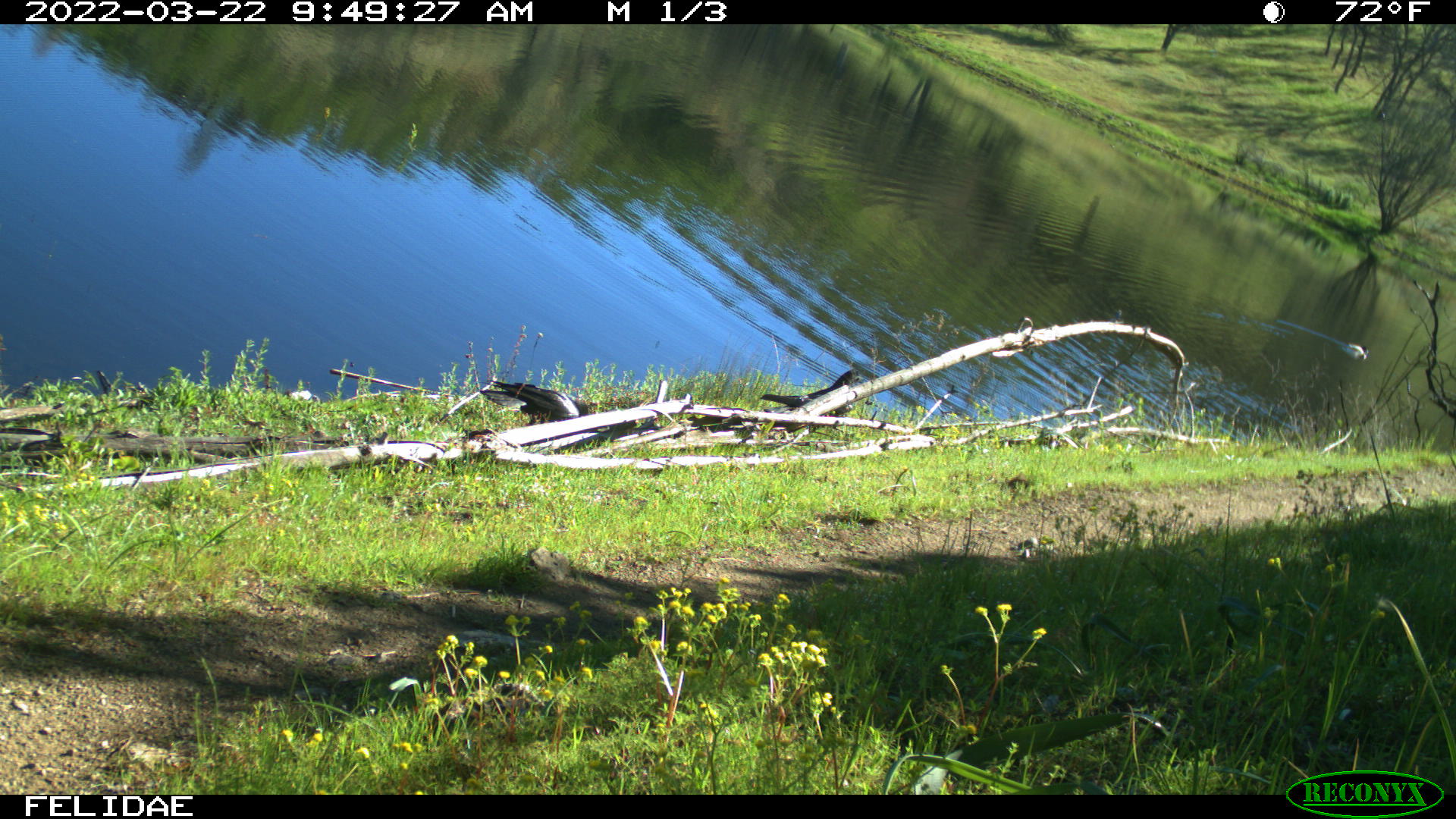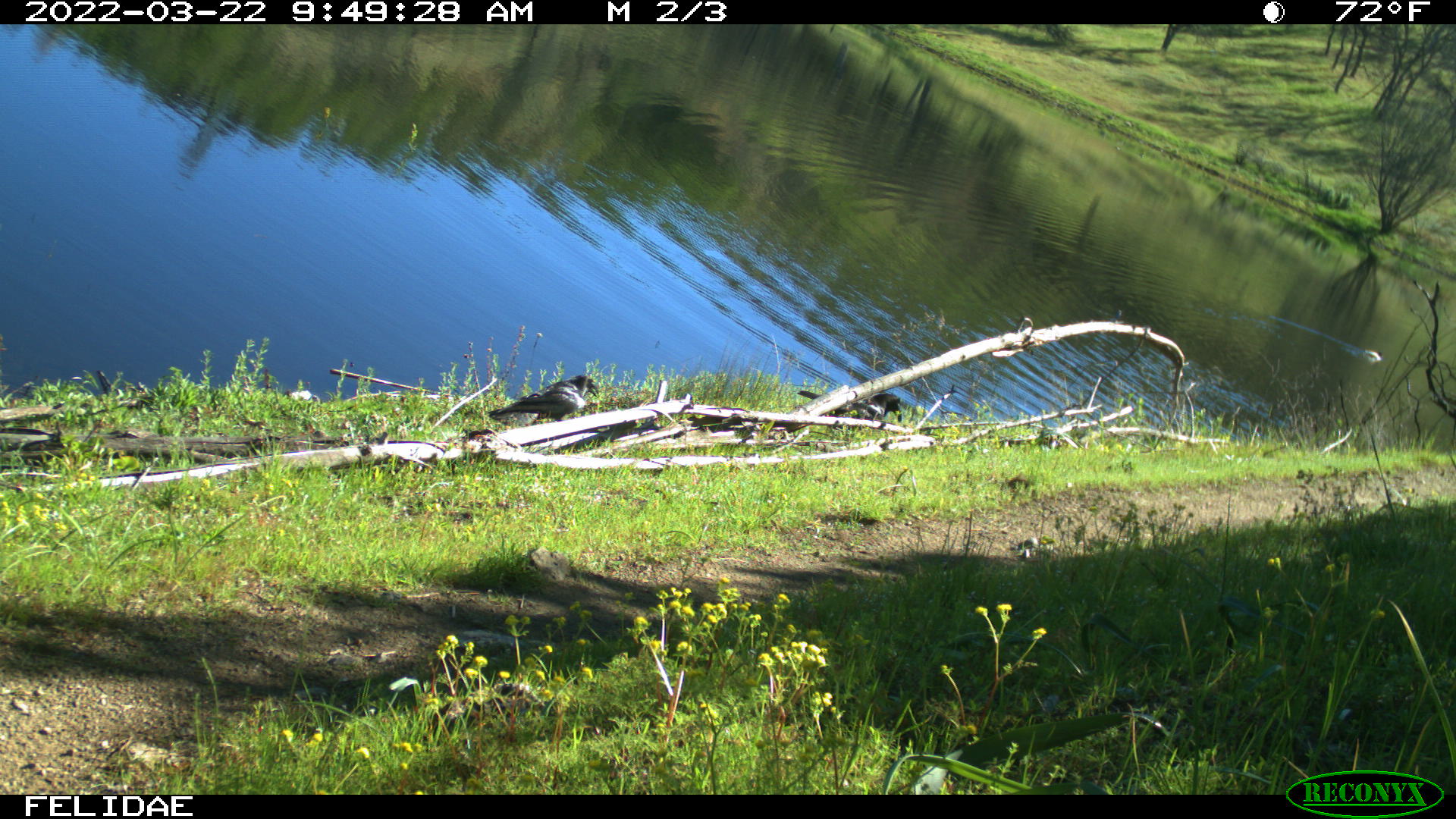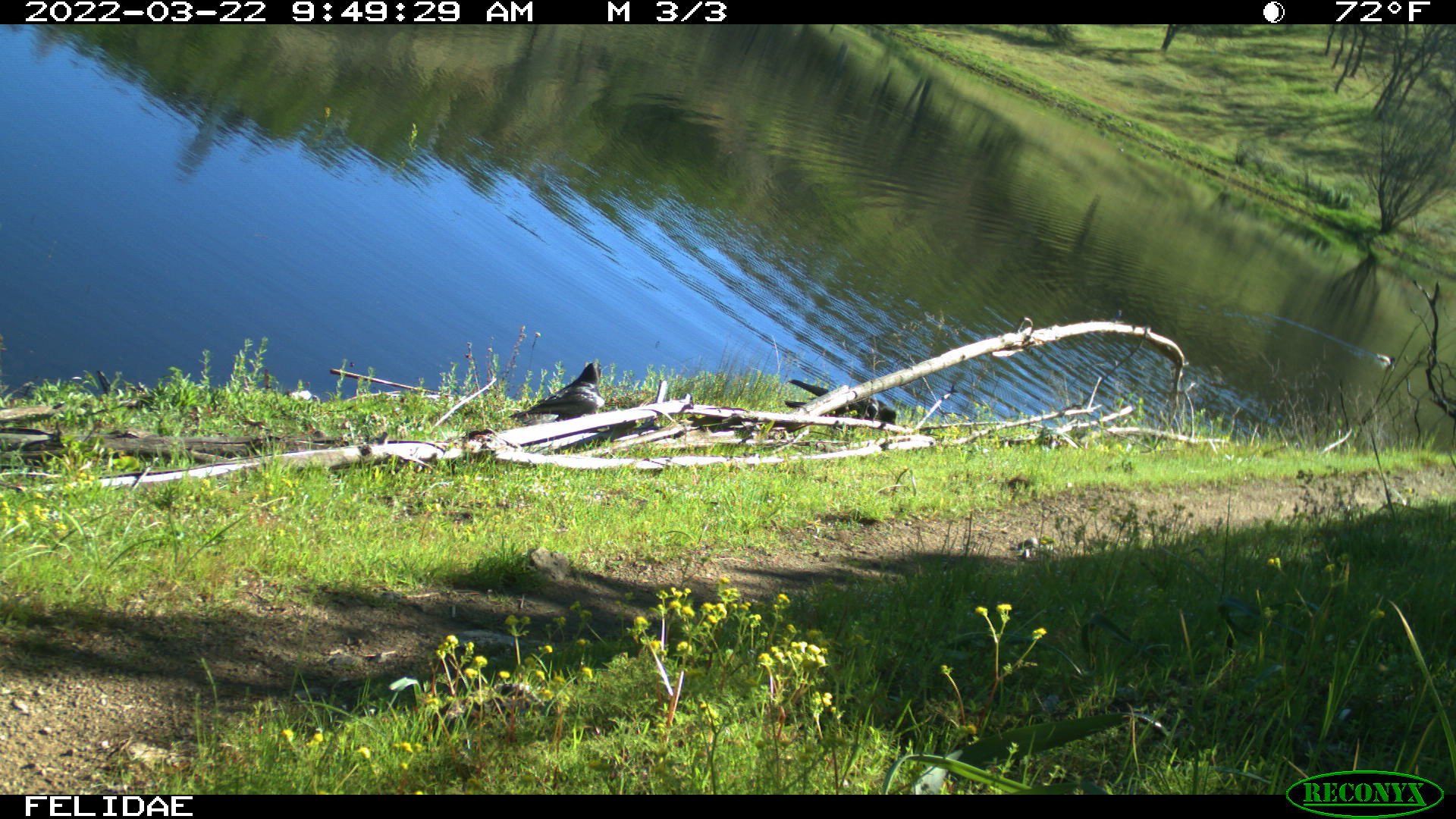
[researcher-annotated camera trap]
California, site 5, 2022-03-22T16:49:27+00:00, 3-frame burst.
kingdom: Animalia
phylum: Chordata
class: Aves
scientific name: Aves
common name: bird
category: unknown bird